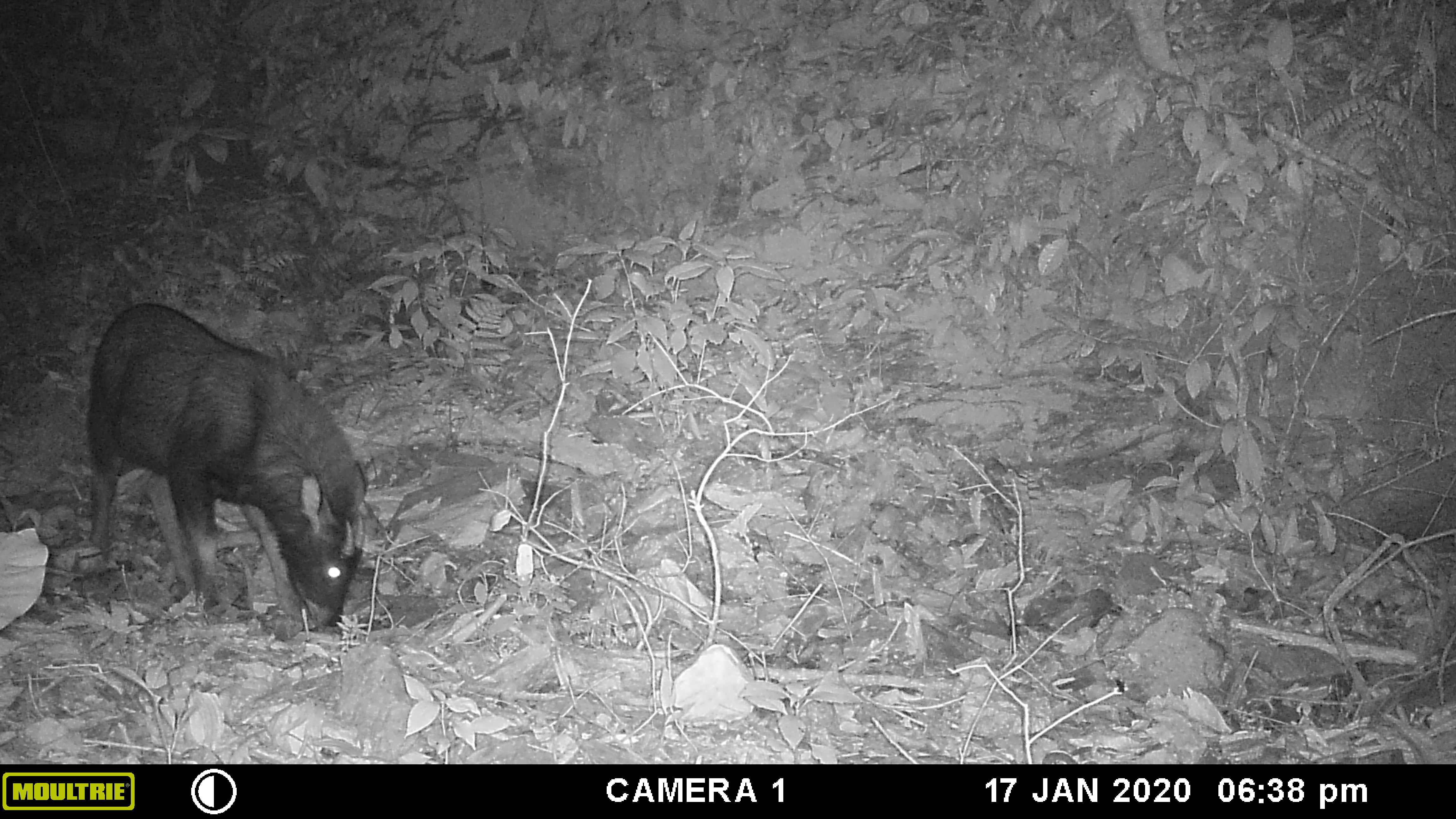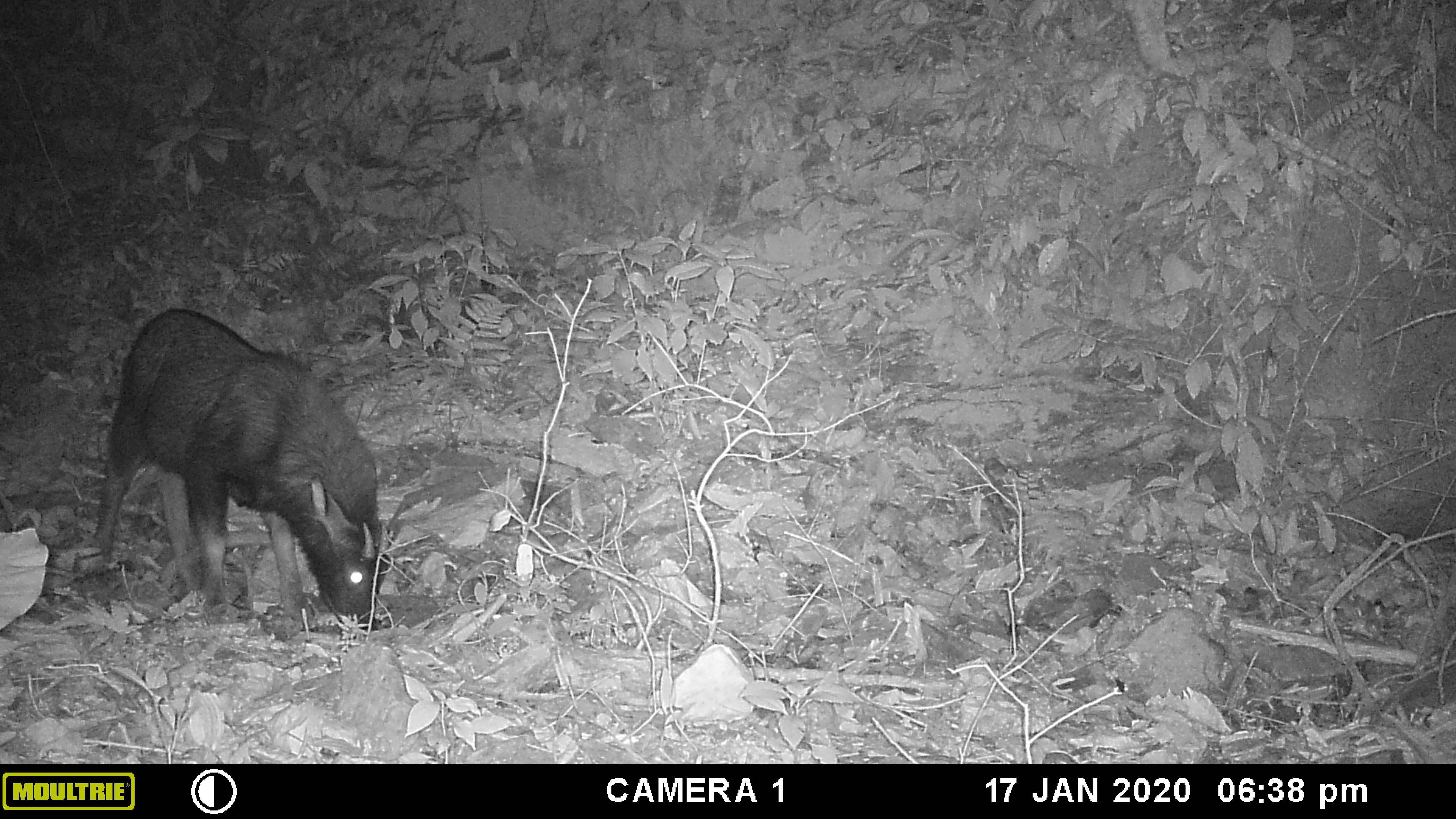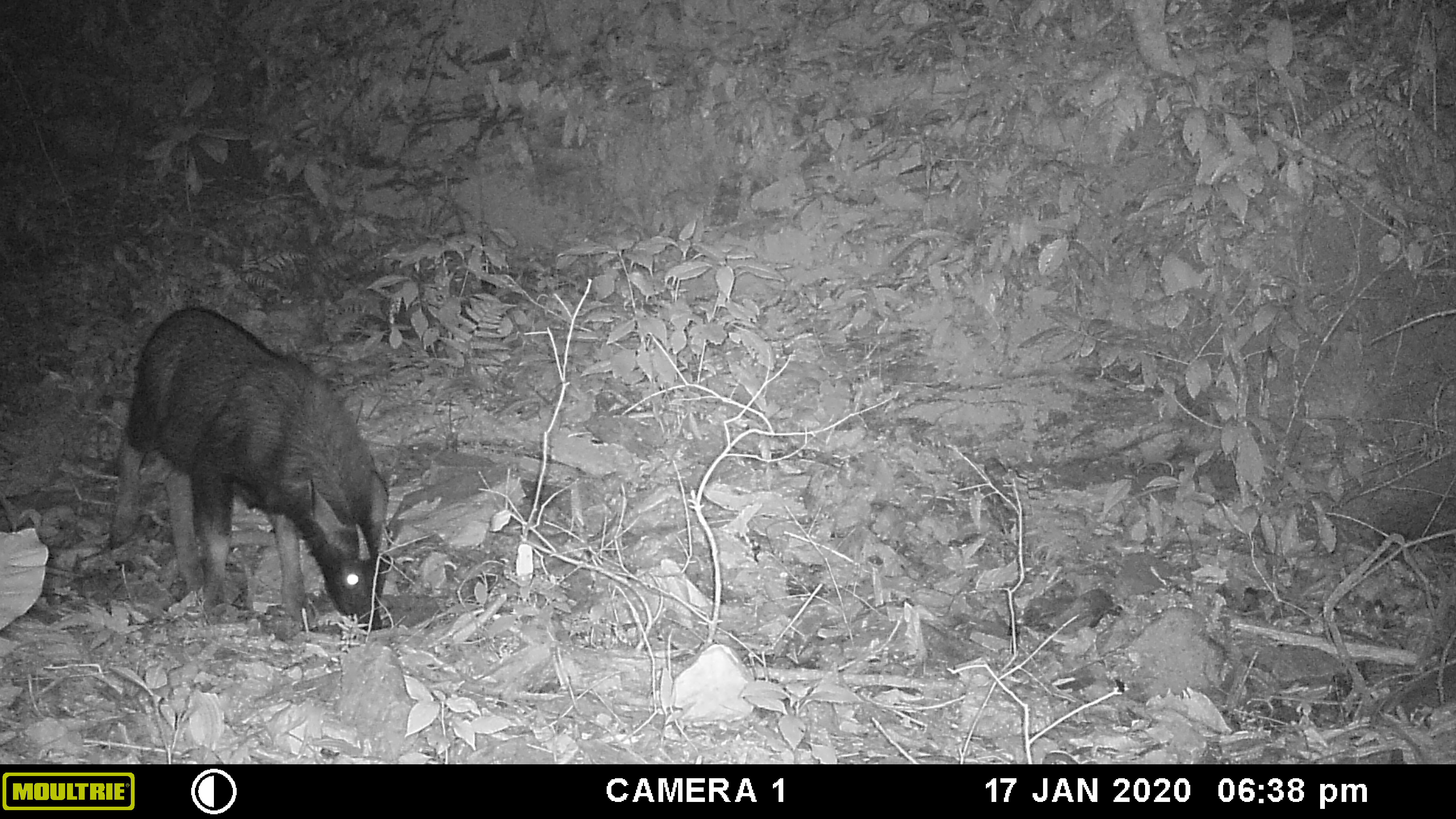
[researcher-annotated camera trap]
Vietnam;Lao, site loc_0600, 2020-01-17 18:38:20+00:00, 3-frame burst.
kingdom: Animalia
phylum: Chordata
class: Mammalia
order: Artiodactyla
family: Bovidae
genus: Capricornis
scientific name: Capricornis sumatraensis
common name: chinese serow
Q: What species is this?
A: Chinese serow (Capricornis sumatraensis).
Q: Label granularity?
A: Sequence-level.